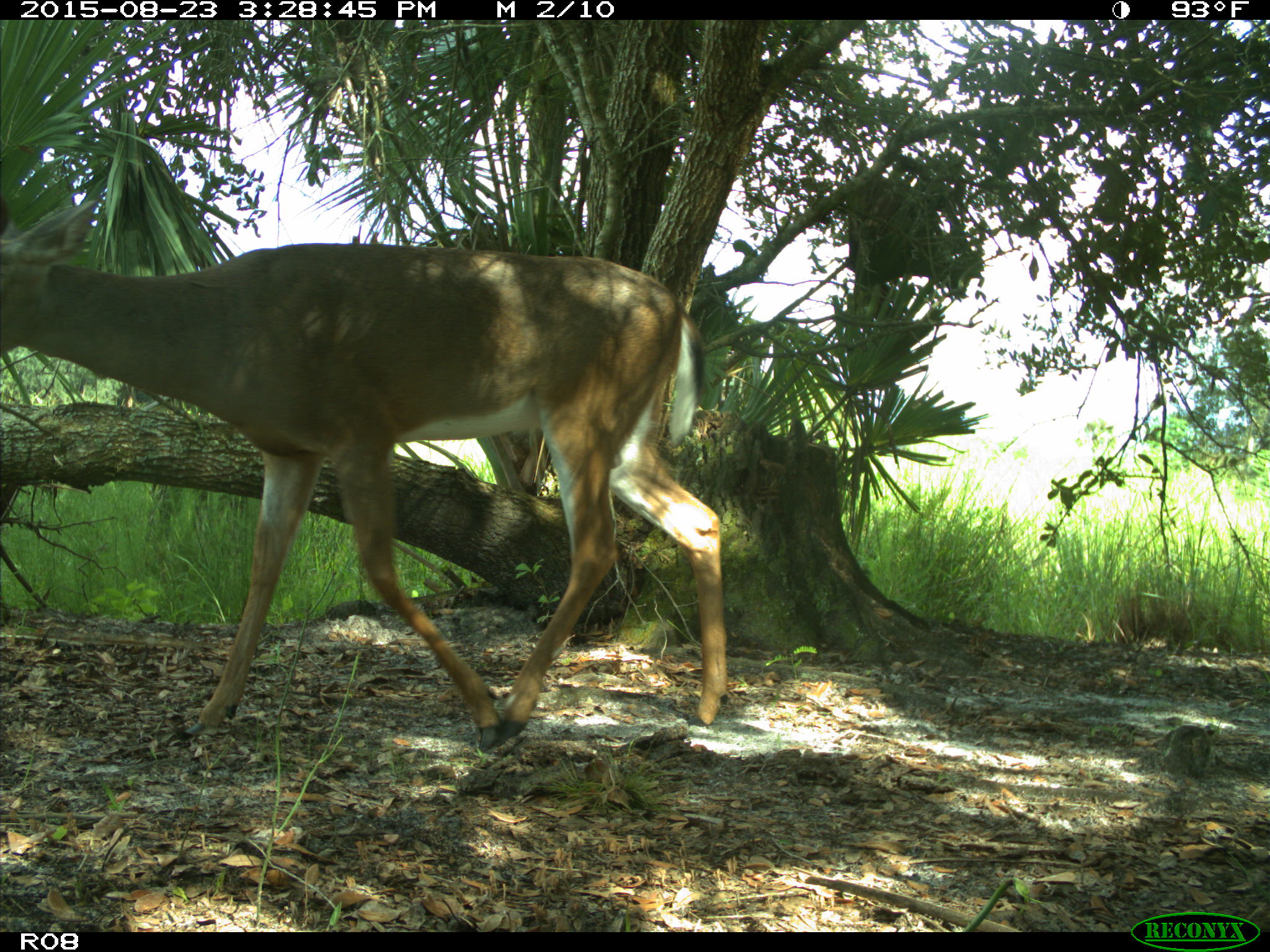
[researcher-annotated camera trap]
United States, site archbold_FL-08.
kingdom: Animalia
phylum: Chordata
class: Mammalia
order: Artiodactyla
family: Cervidae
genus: Odocoileus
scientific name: Odocoileus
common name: deer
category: unidentified deer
Unidentified deer (deer) (Odocoileus).